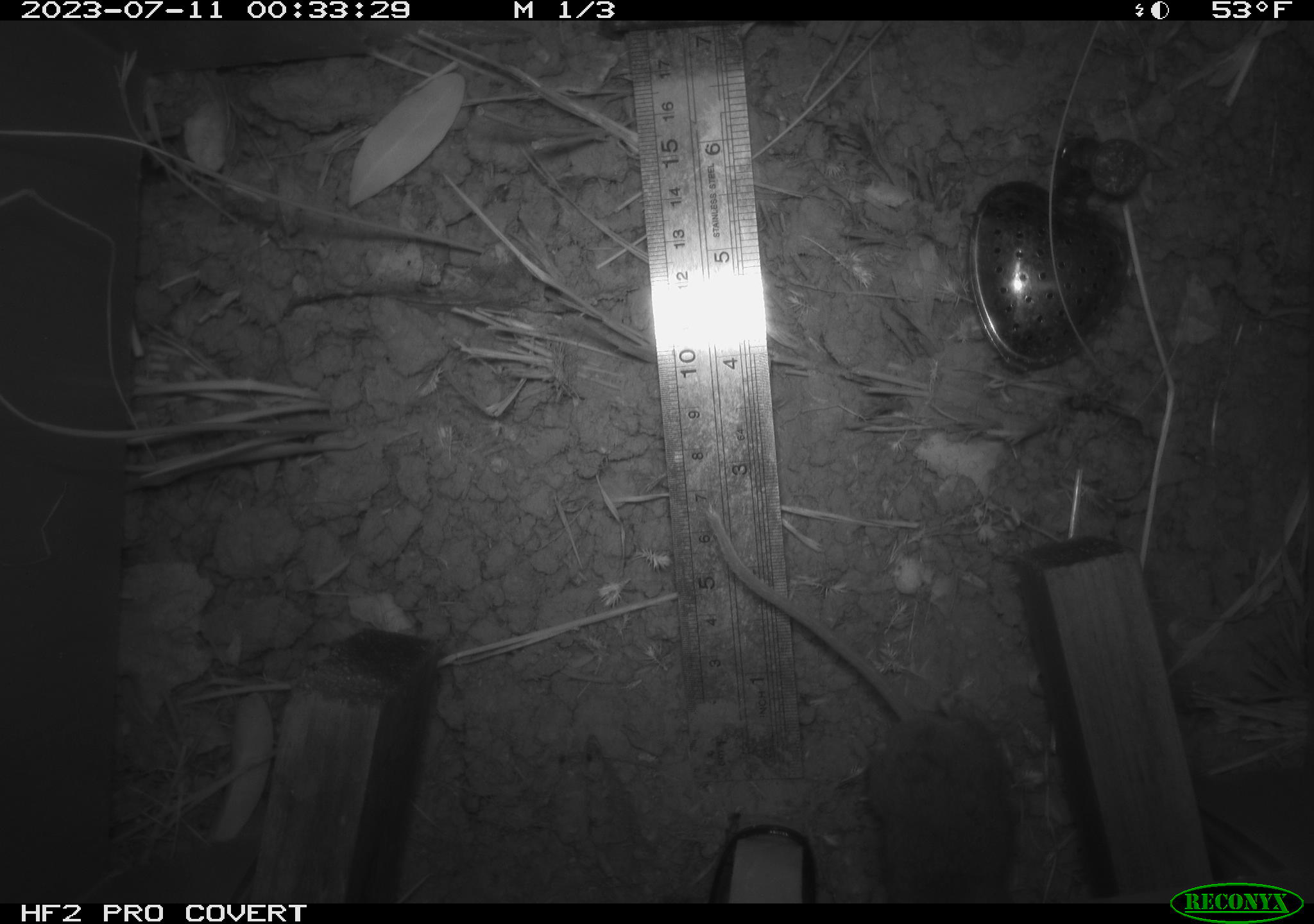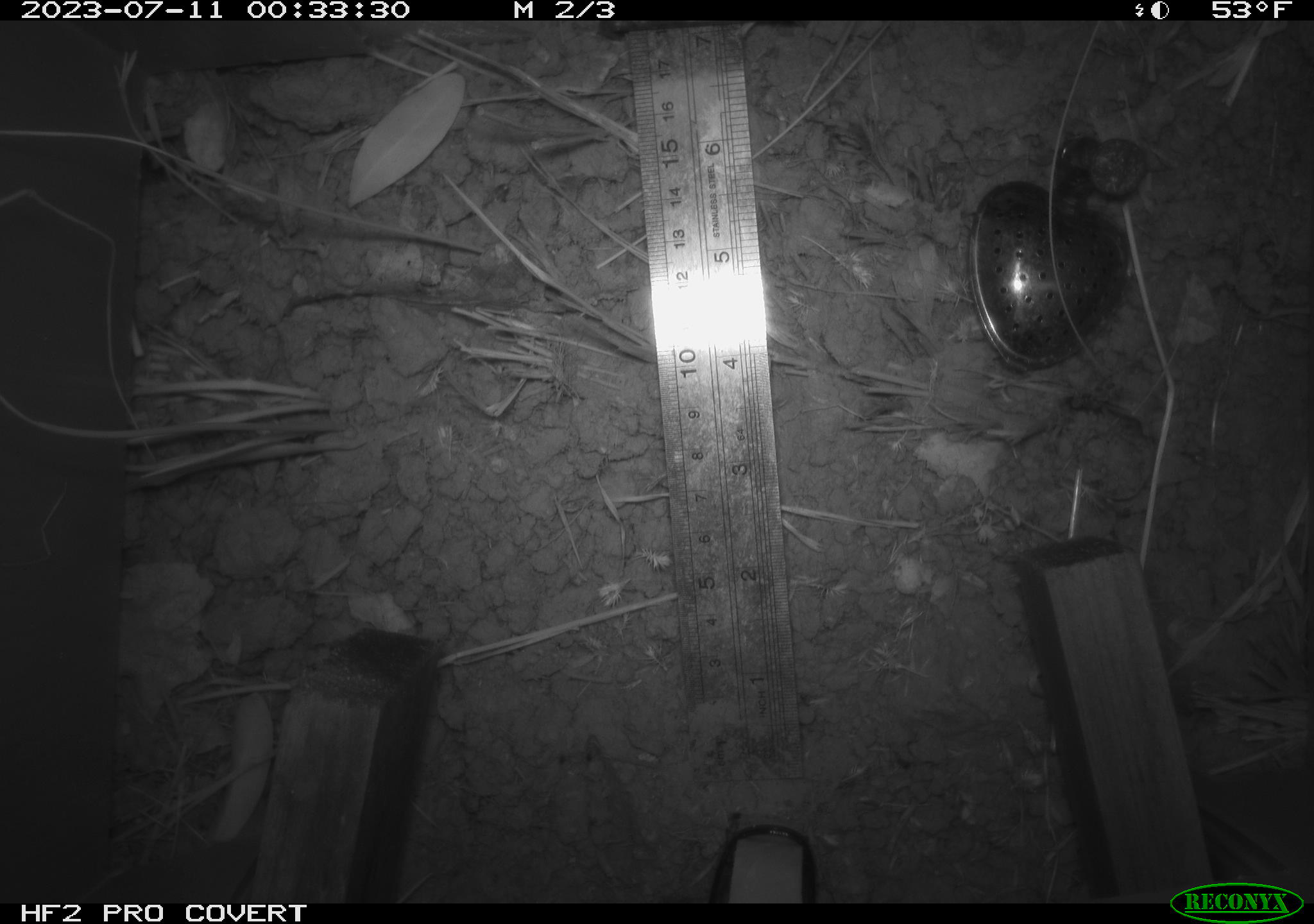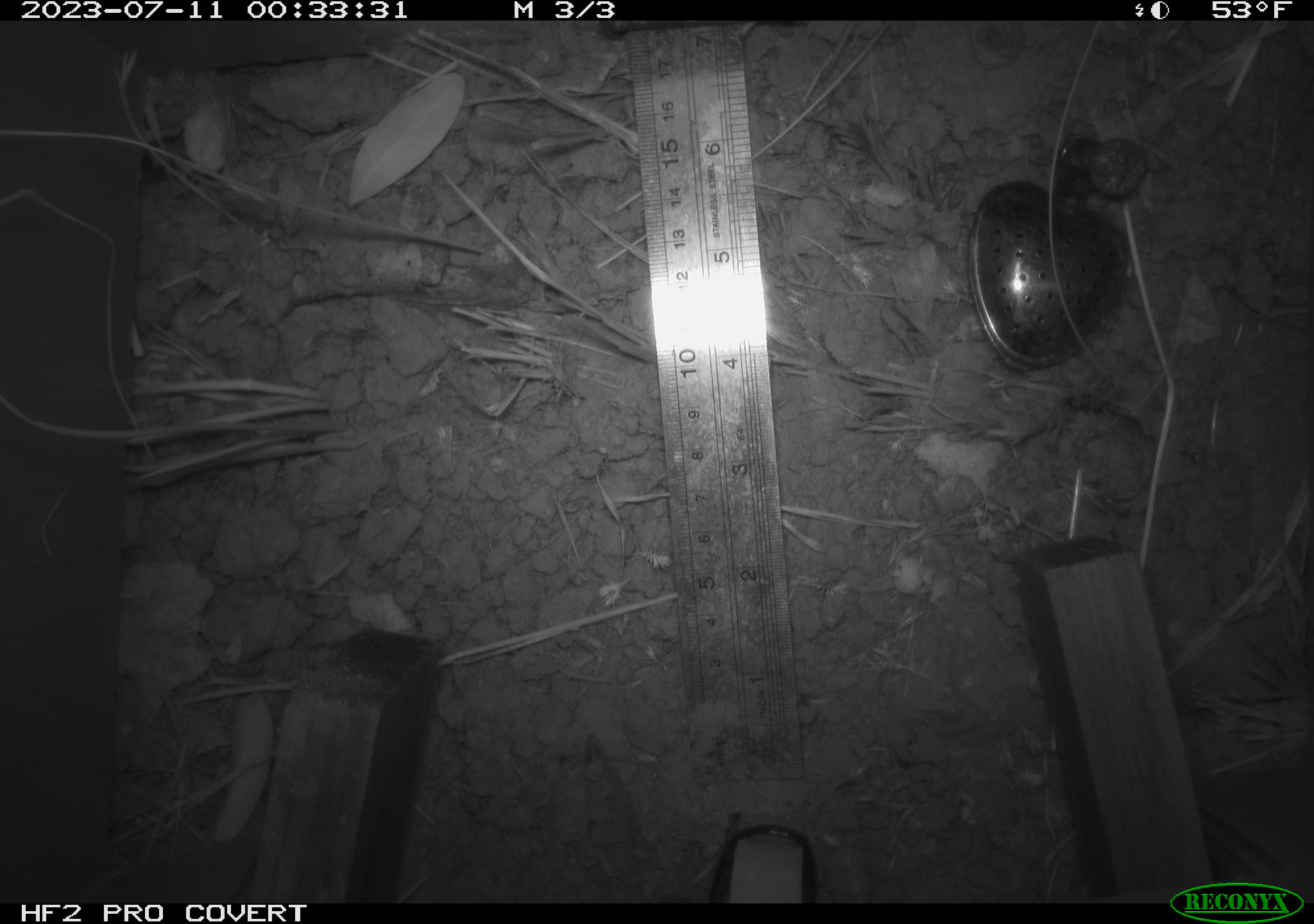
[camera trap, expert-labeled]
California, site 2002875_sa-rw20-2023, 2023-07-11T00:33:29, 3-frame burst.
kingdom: Animalia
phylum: Chordata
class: Mammalia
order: Rodentia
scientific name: Rodentia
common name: rodent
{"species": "rodent (Rodentia)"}